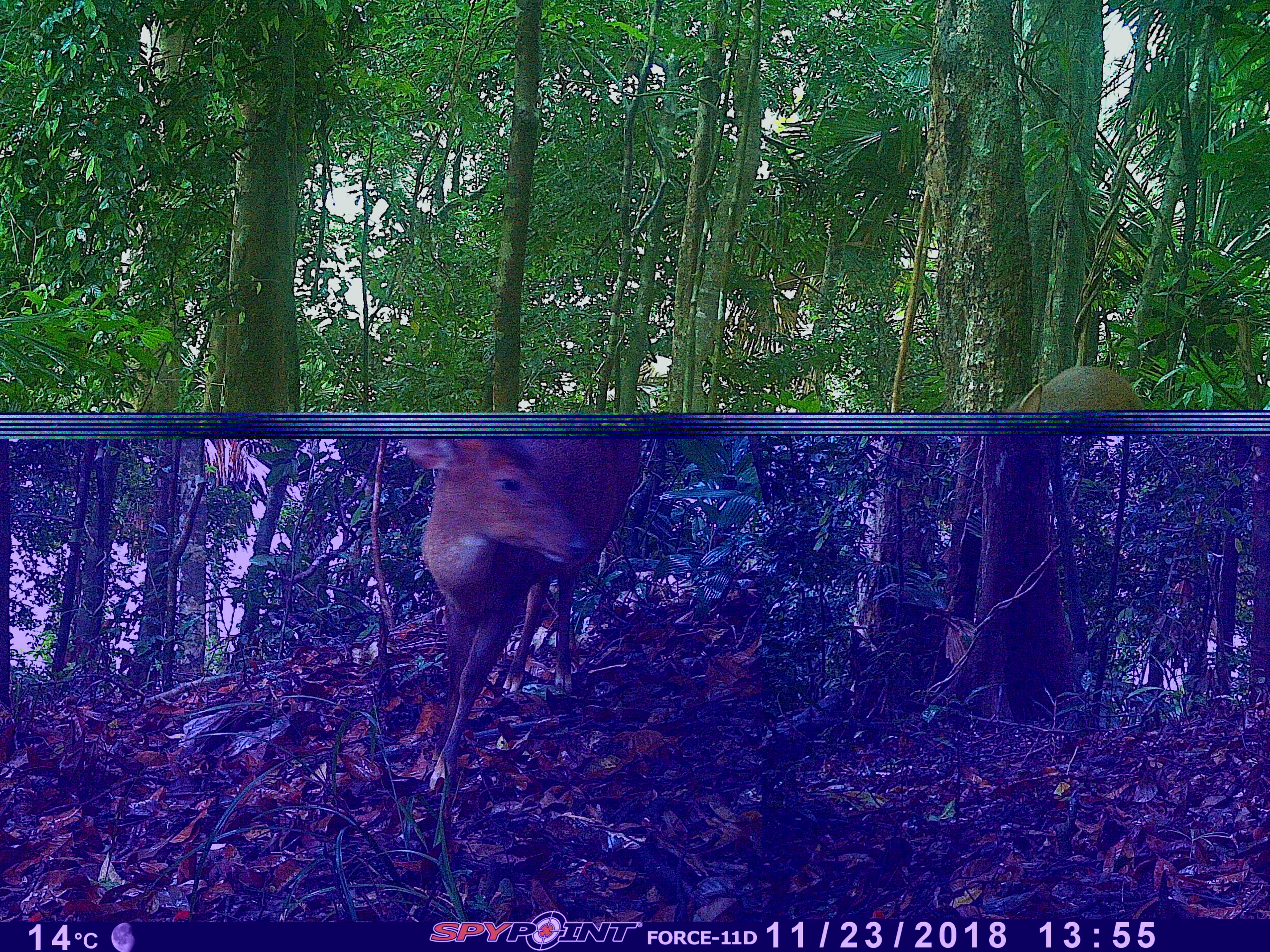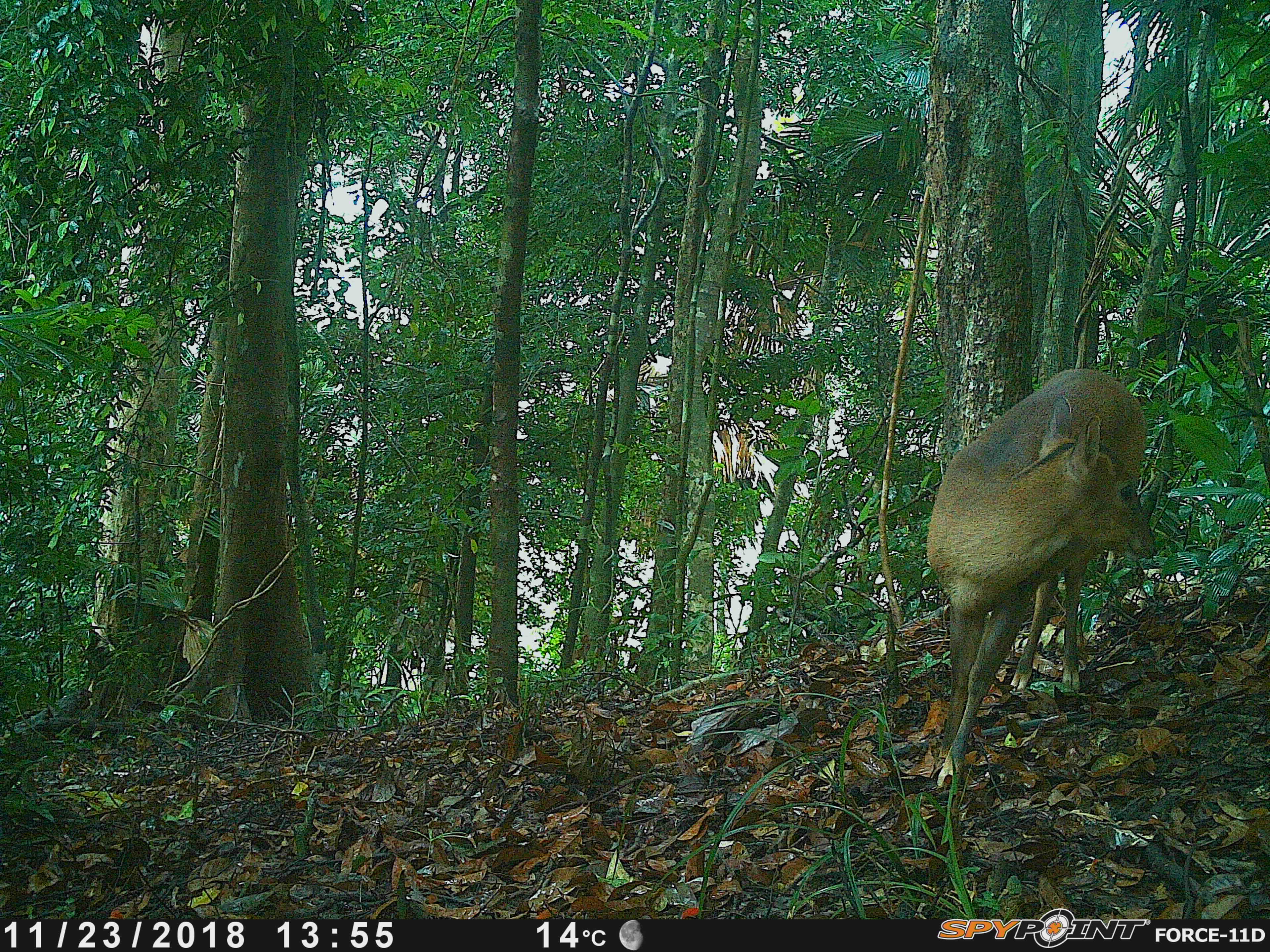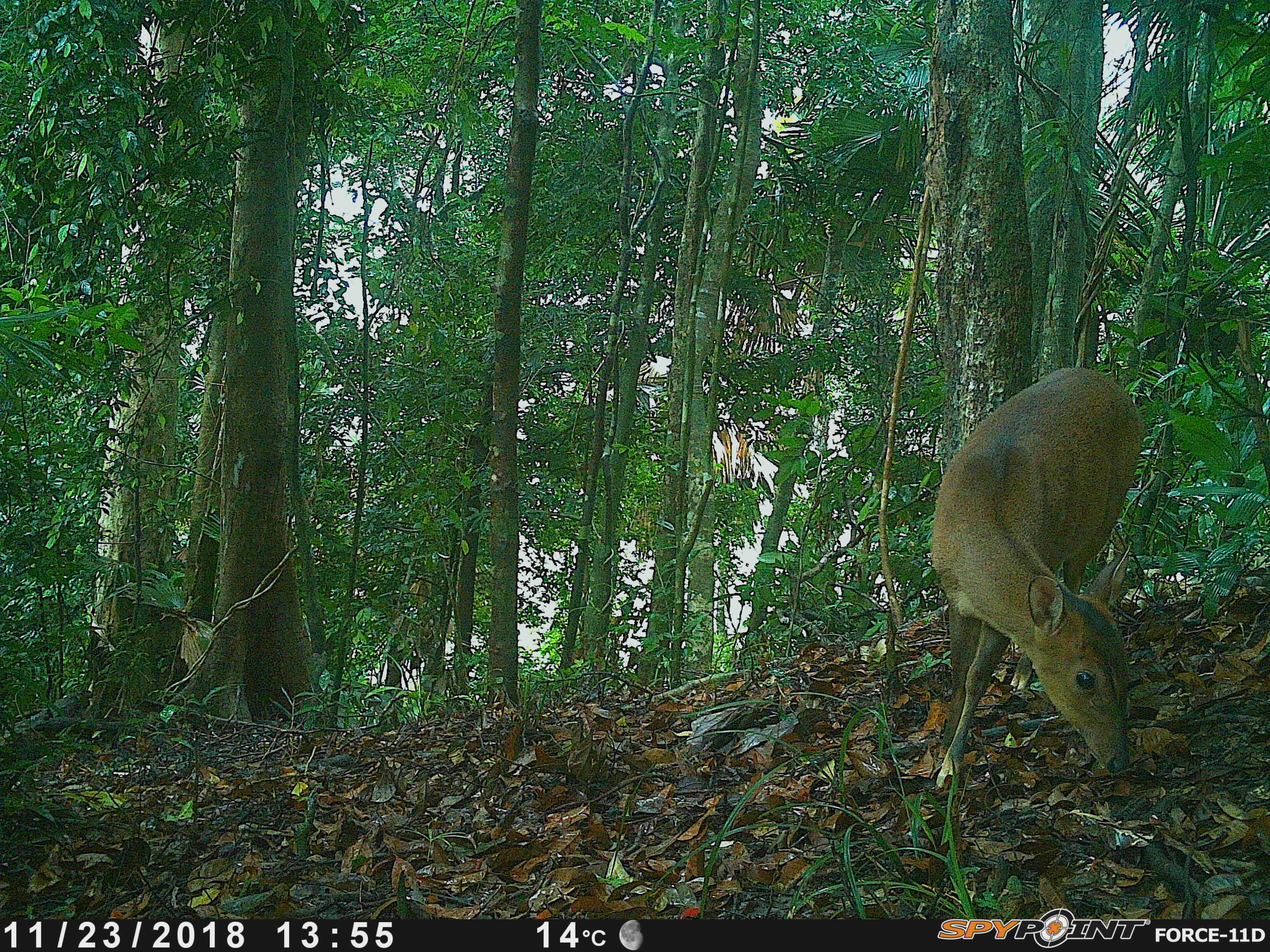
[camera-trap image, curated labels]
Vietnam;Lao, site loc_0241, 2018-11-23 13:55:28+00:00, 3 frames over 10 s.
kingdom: Animalia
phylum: Chordata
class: Mammalia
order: Artiodactyla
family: Cervidae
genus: Muntiacus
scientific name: Muntiacus vuquangensis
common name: large-antlered muntjac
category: large antlered muntjac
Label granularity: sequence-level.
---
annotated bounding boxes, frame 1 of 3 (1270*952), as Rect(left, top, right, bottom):
large antlered muntjac: Rect(397, 437, 643, 789); Rect(997, 365, 1145, 433)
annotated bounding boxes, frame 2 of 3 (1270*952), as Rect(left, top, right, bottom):
large antlered muntjac: Rect(924, 366, 1158, 792)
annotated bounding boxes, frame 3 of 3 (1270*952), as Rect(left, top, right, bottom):
large antlered muntjac: Rect(930, 364, 1142, 795)